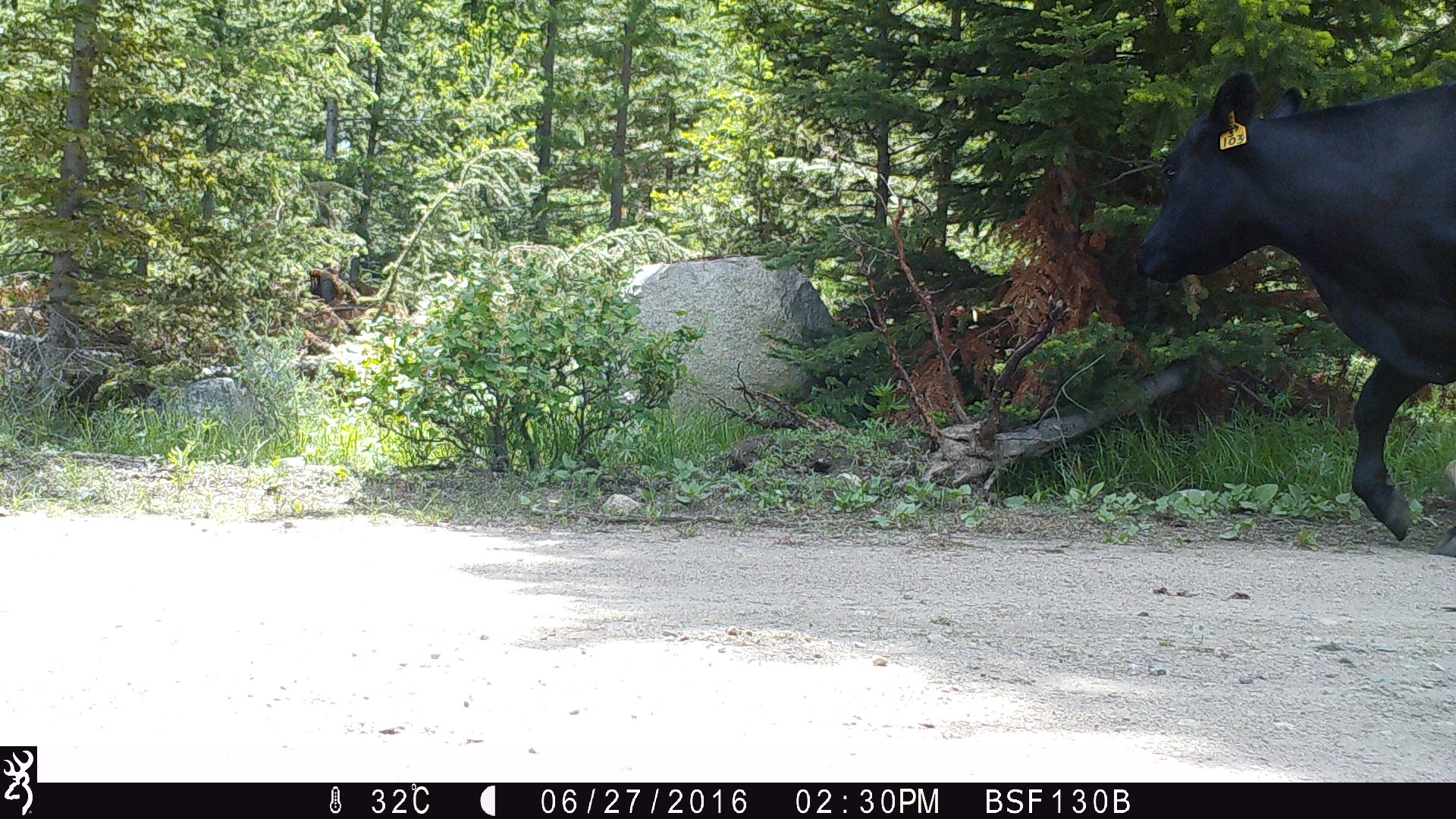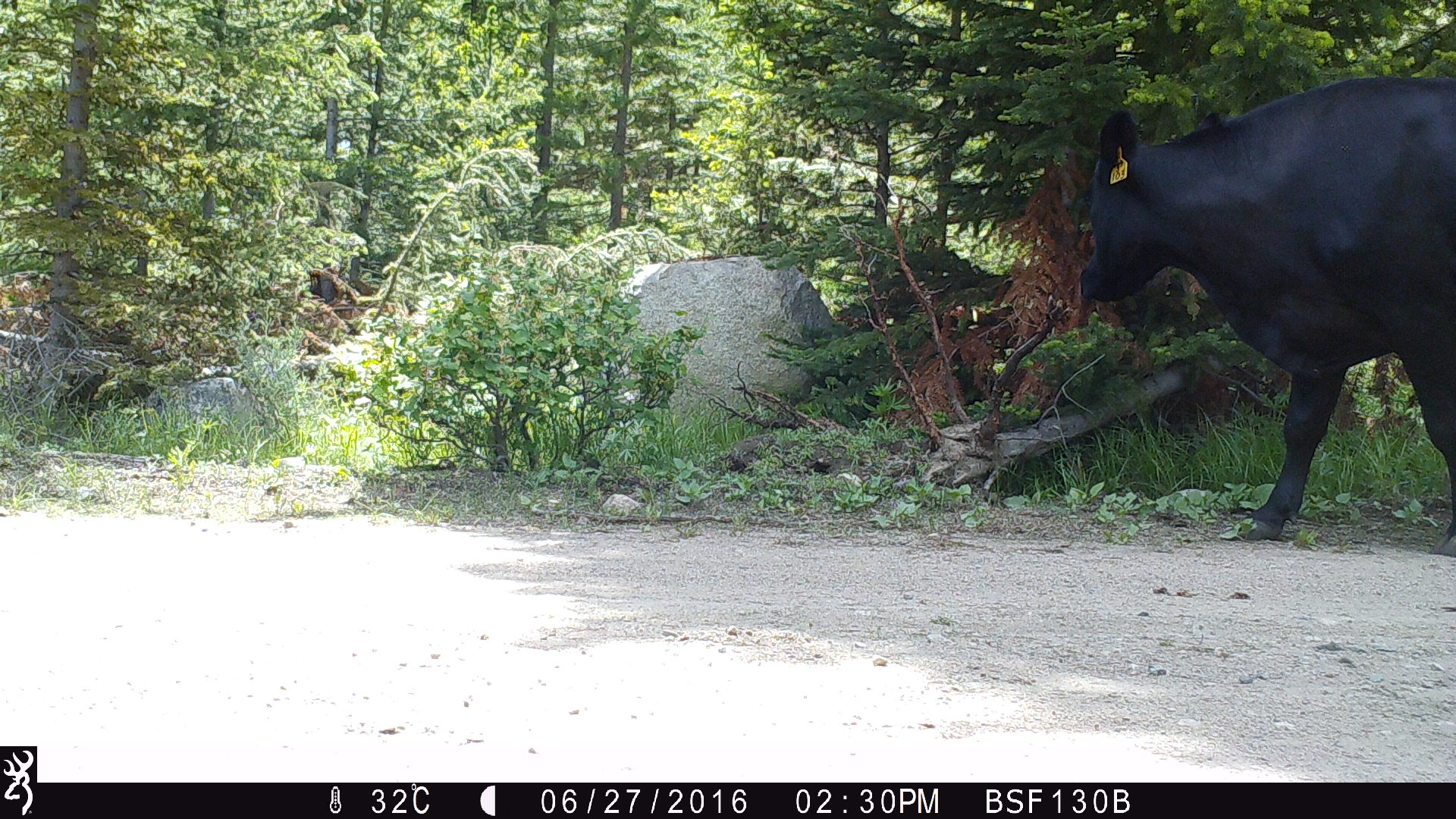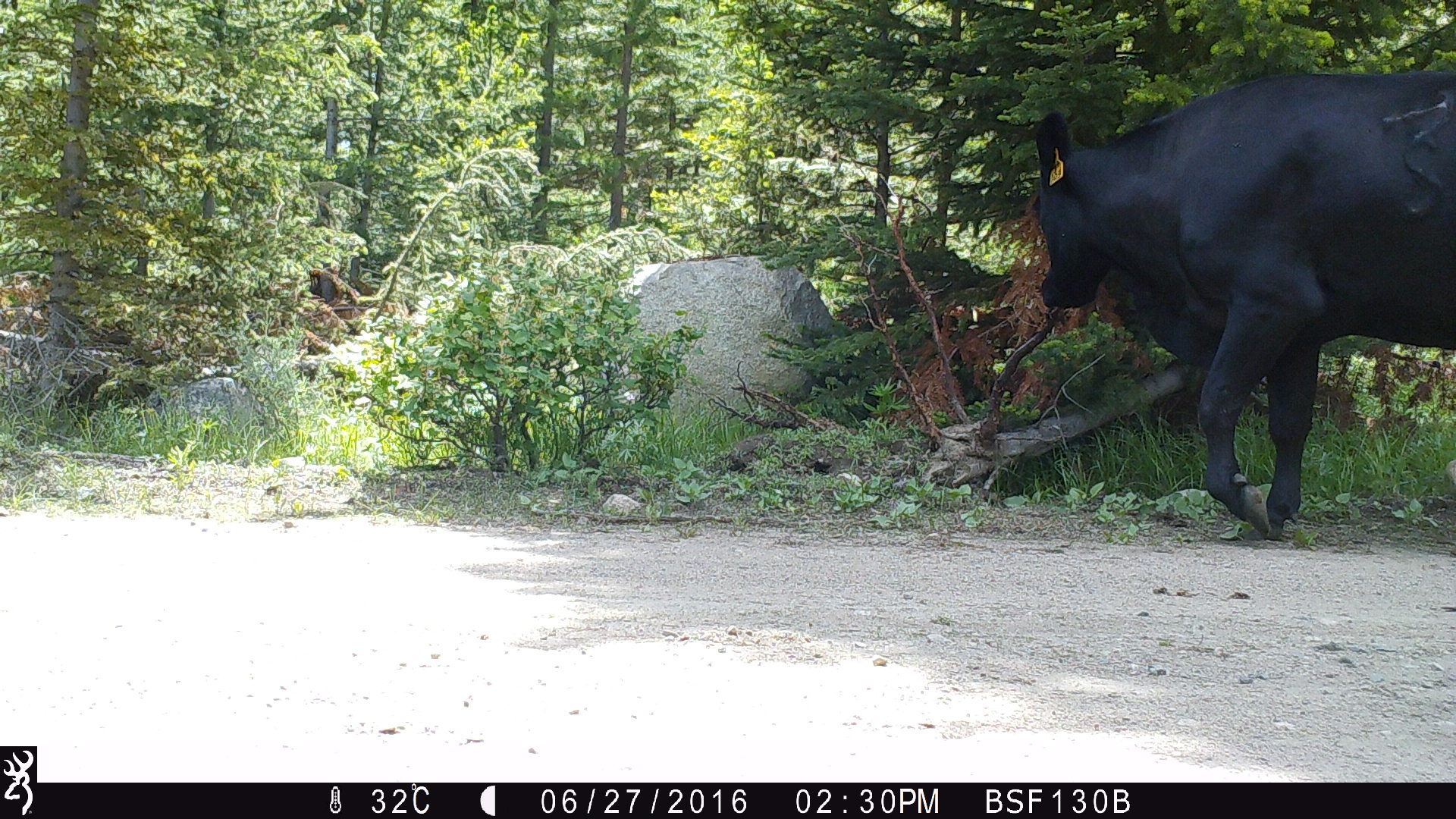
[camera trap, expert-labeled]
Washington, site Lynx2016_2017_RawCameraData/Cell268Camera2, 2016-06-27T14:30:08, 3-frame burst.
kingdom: Animalia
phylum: Chordata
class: Mammalia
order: Artiodactyla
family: Bovidae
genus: Bos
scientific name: Bos taurus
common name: domestic cattle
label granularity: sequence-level